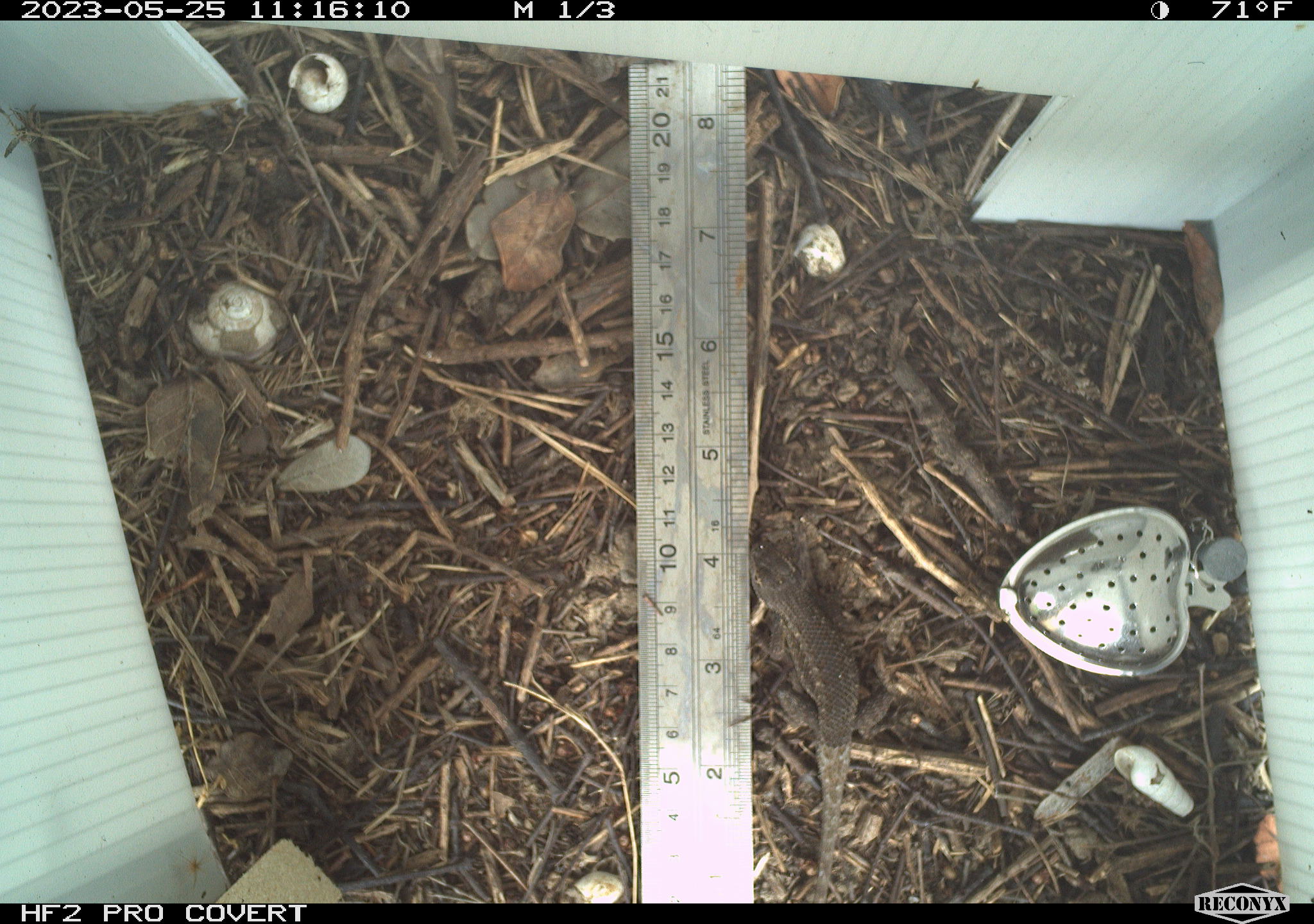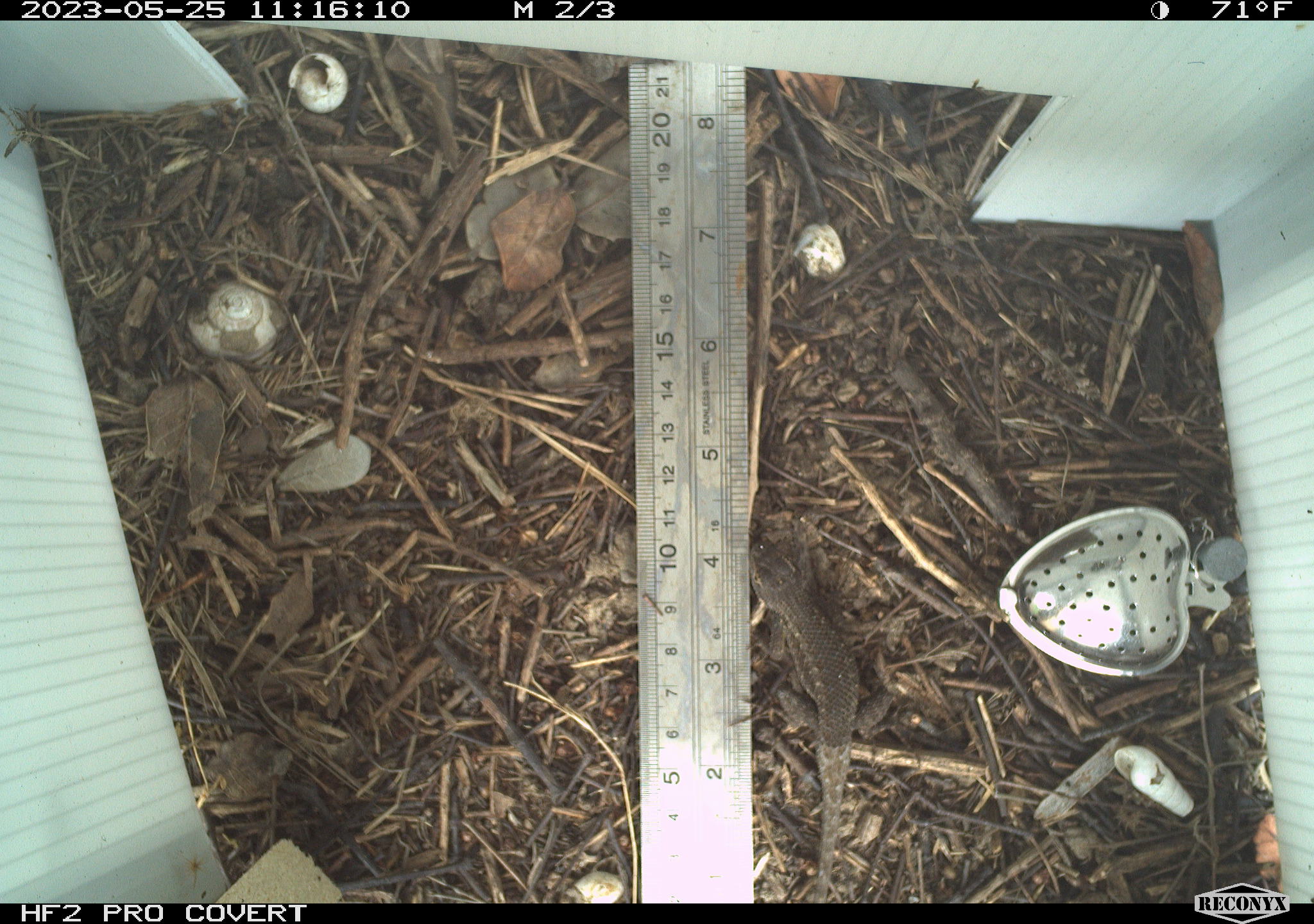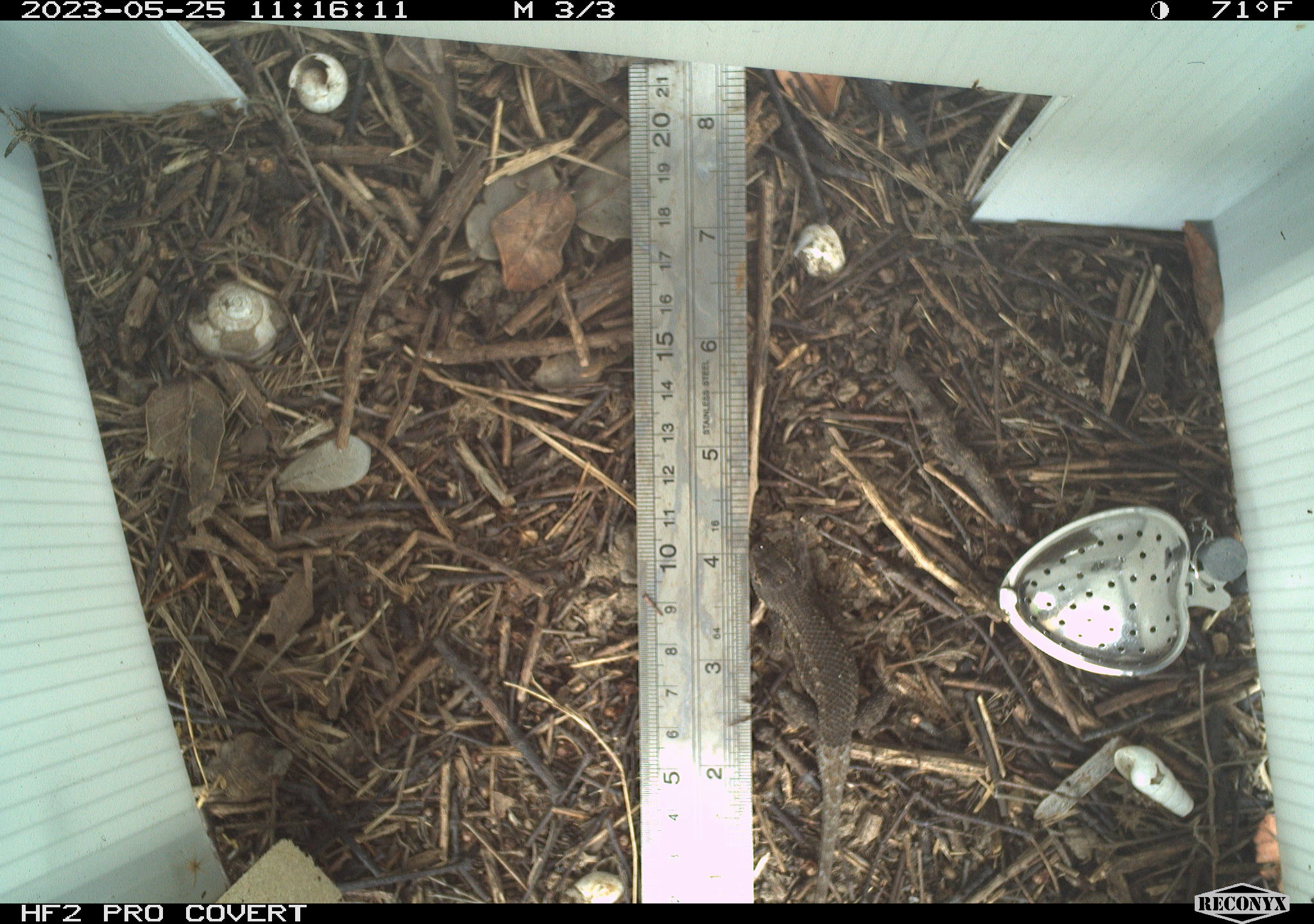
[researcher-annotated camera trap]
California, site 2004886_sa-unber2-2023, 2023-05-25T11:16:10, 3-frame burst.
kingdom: Animalia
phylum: Chordata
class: Reptilia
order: Squamata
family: Phrynosomatidae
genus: Sceloporus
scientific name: Sceloporus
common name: spiny lizards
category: sceloporus species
Sceloporus species (spiny lizards) (Sceloporus).